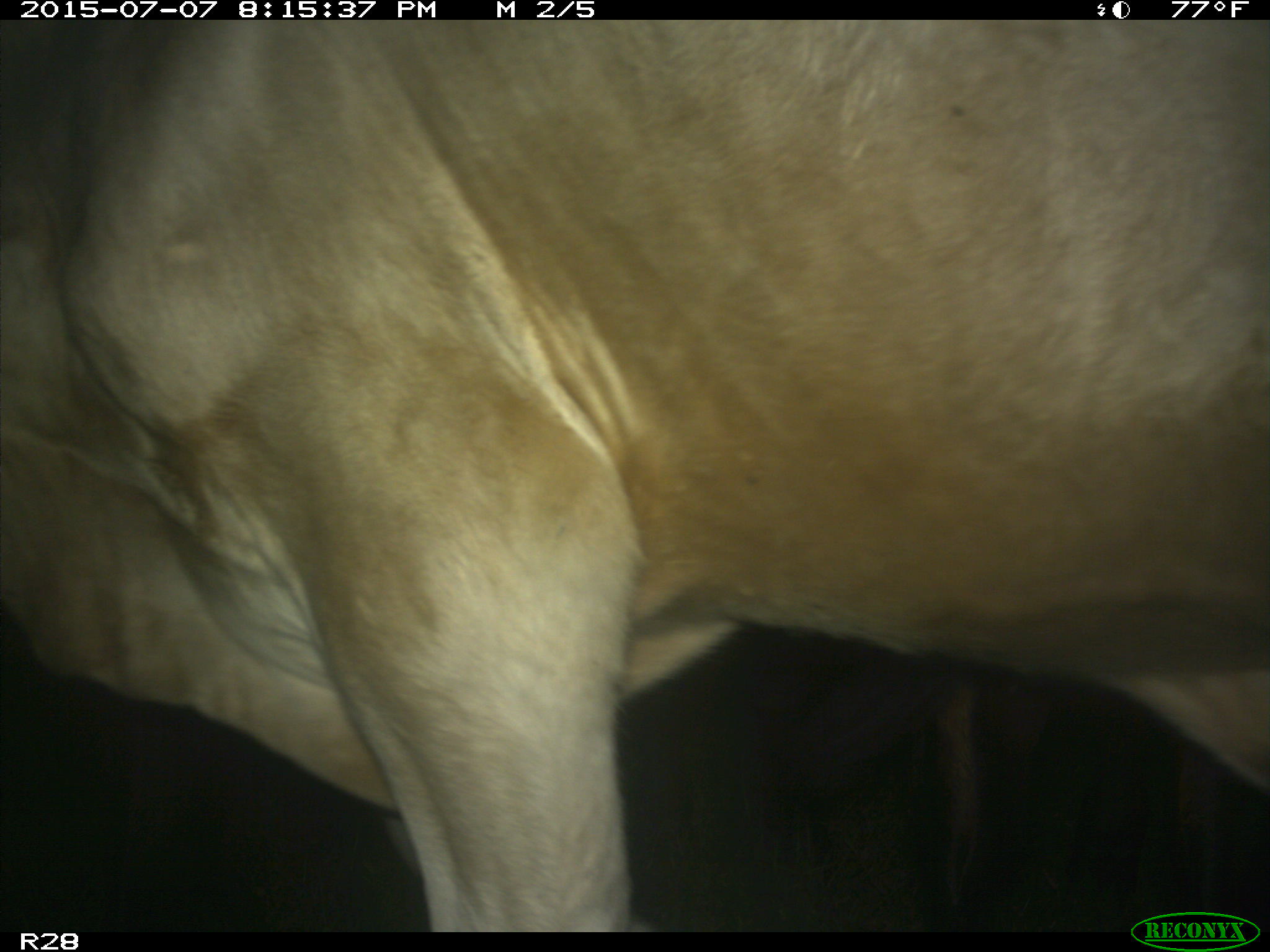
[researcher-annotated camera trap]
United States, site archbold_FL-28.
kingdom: Animalia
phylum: Chordata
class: Mammalia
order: Artiodactyla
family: Bovidae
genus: Bos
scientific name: Bos taurus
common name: domestic cow